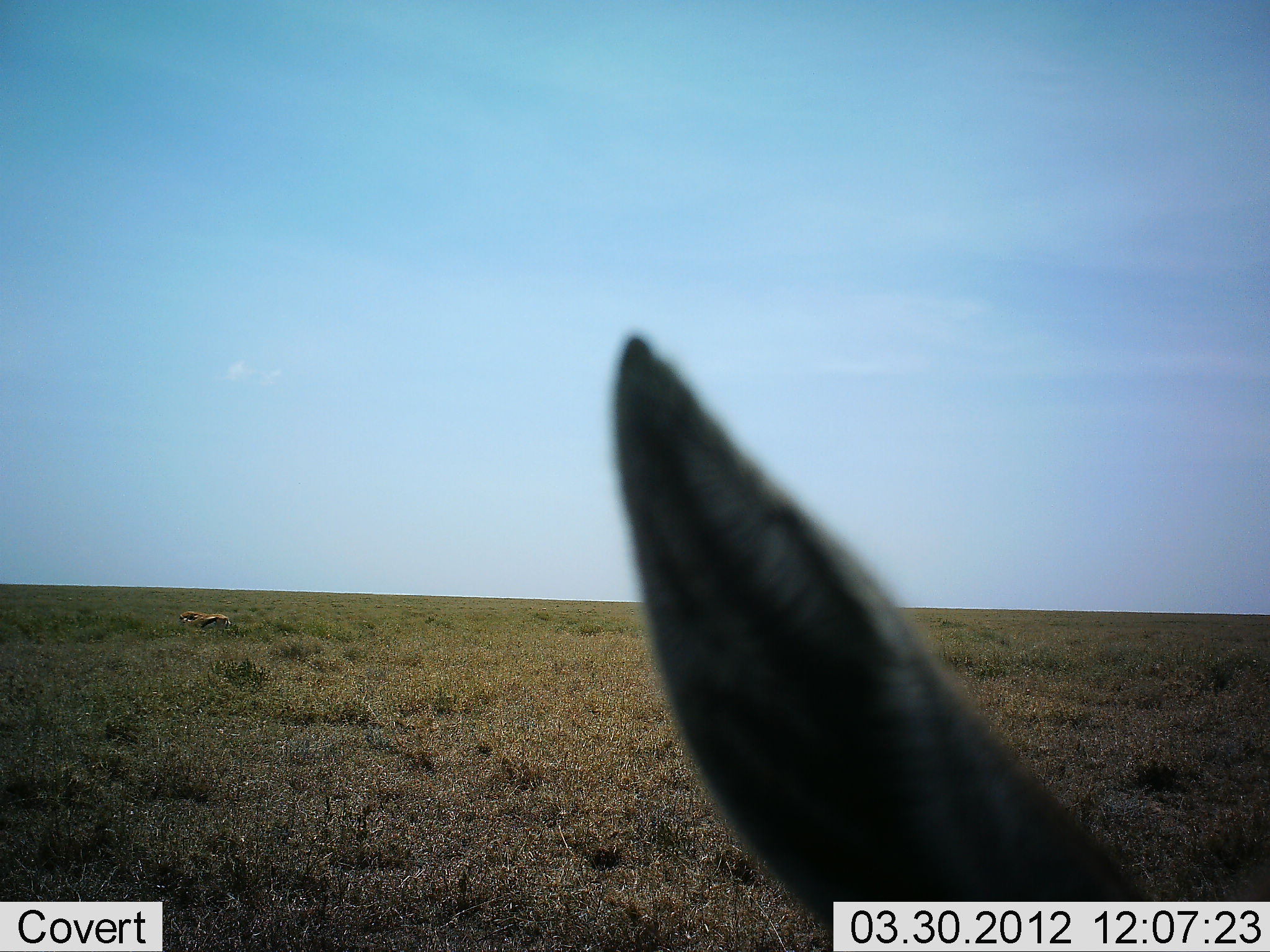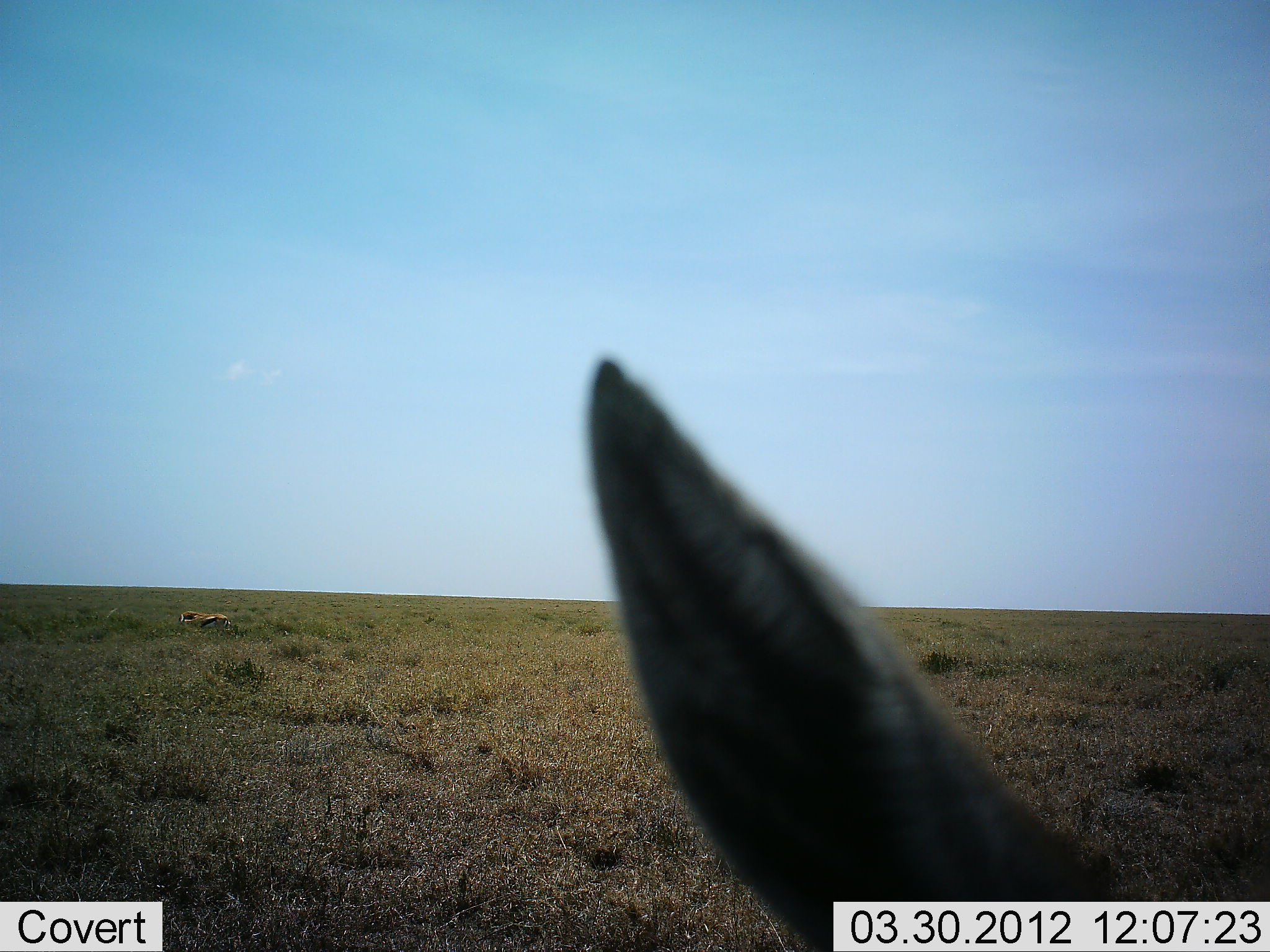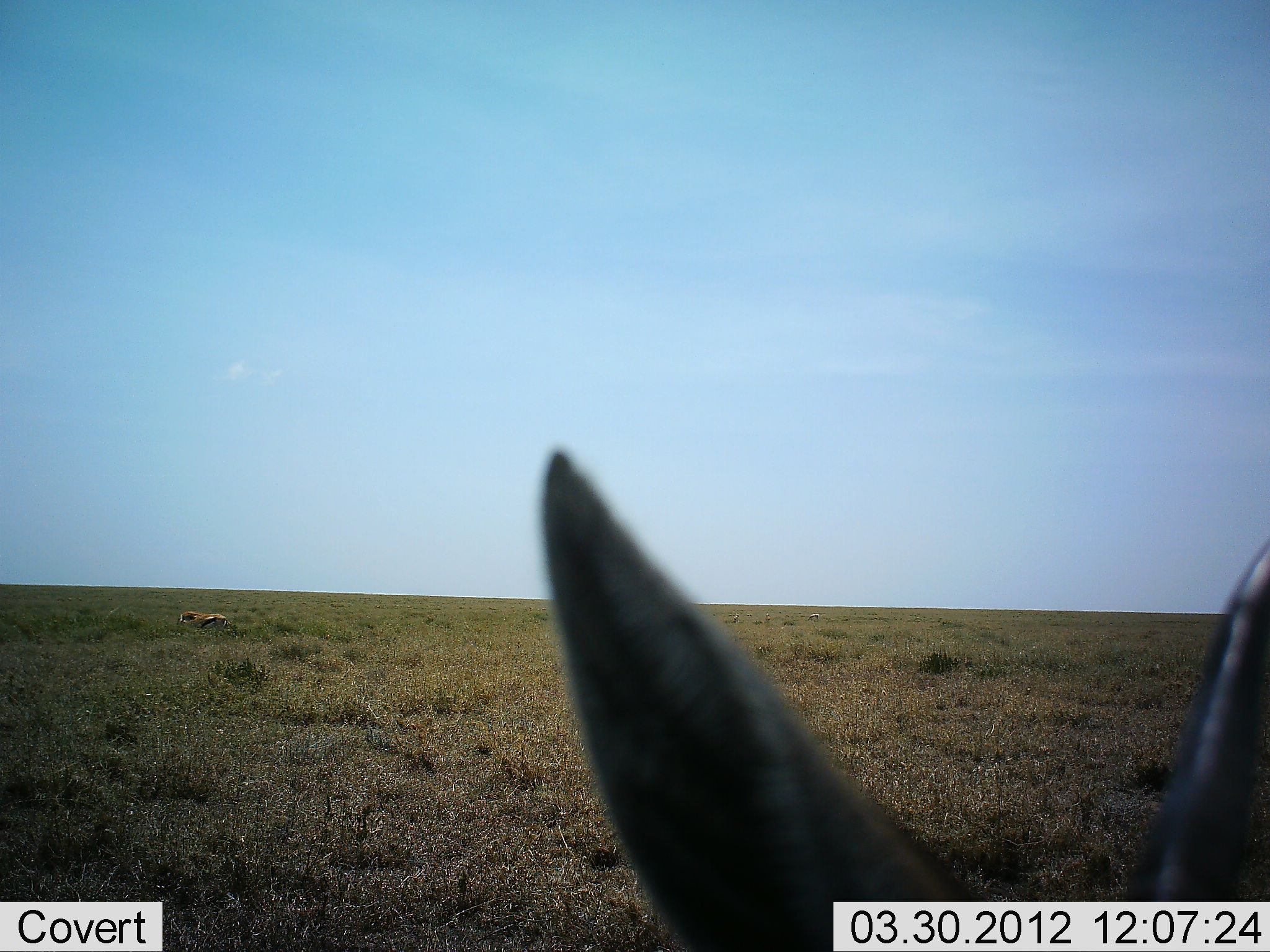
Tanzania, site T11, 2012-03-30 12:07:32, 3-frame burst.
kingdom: Animalia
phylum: Chordata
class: Mammalia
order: Artiodactyla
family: Bovidae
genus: Eudorcas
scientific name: Eudorcas thomsonii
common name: thomson's gazelle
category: gazellethomsons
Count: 2.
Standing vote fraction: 67%.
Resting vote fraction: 22%.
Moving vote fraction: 0%.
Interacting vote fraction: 0%.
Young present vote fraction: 0%.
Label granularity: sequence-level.